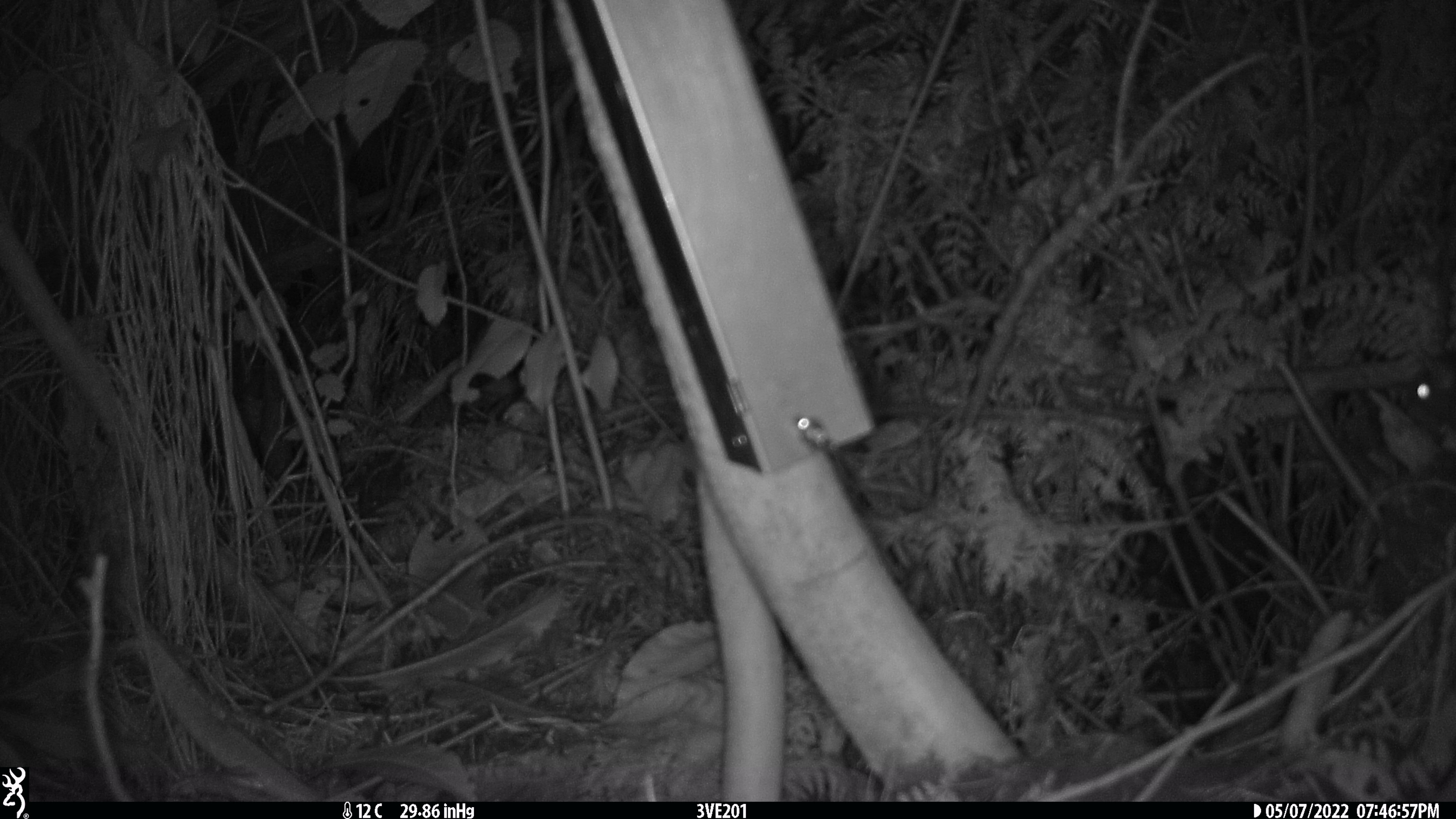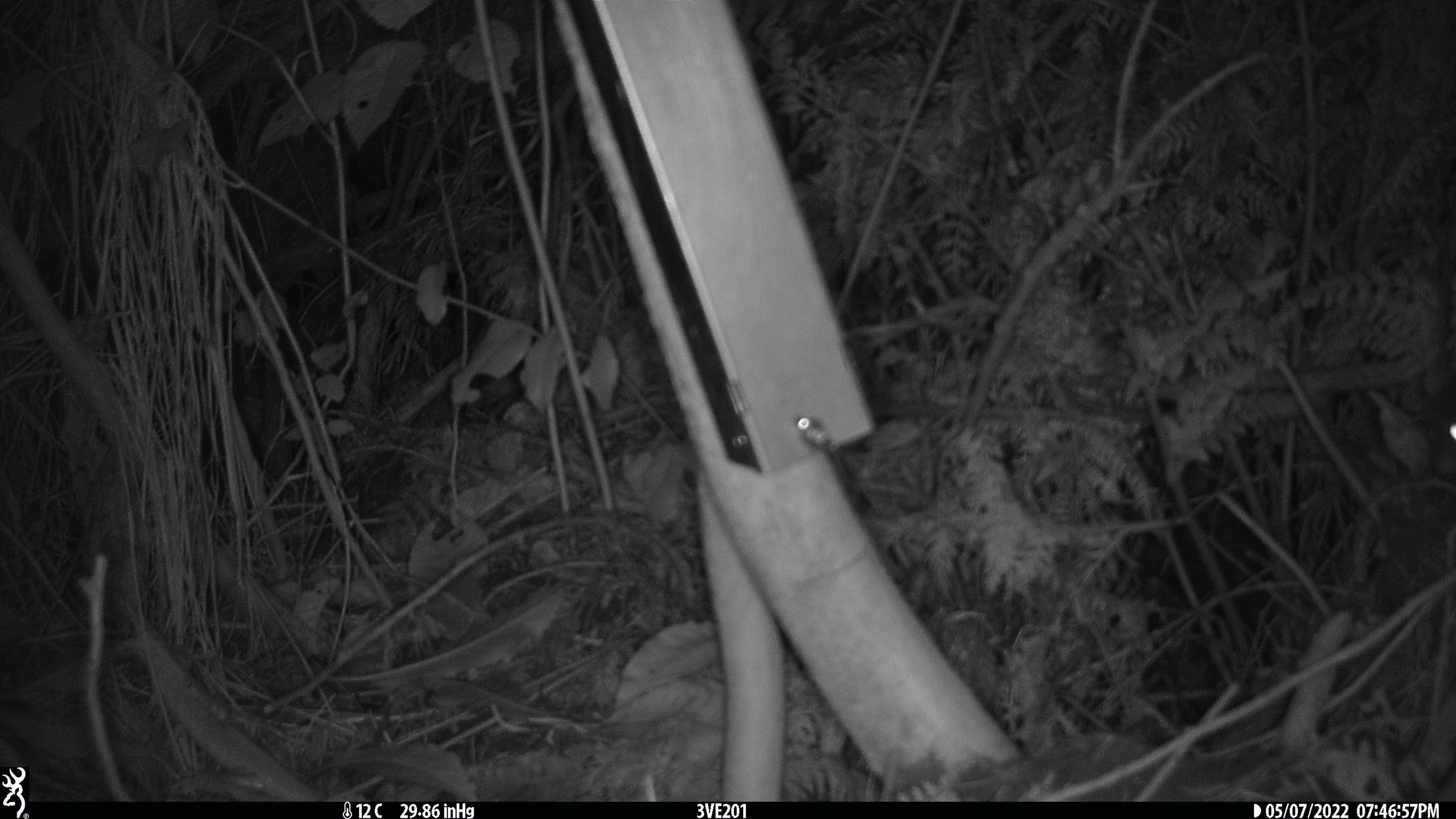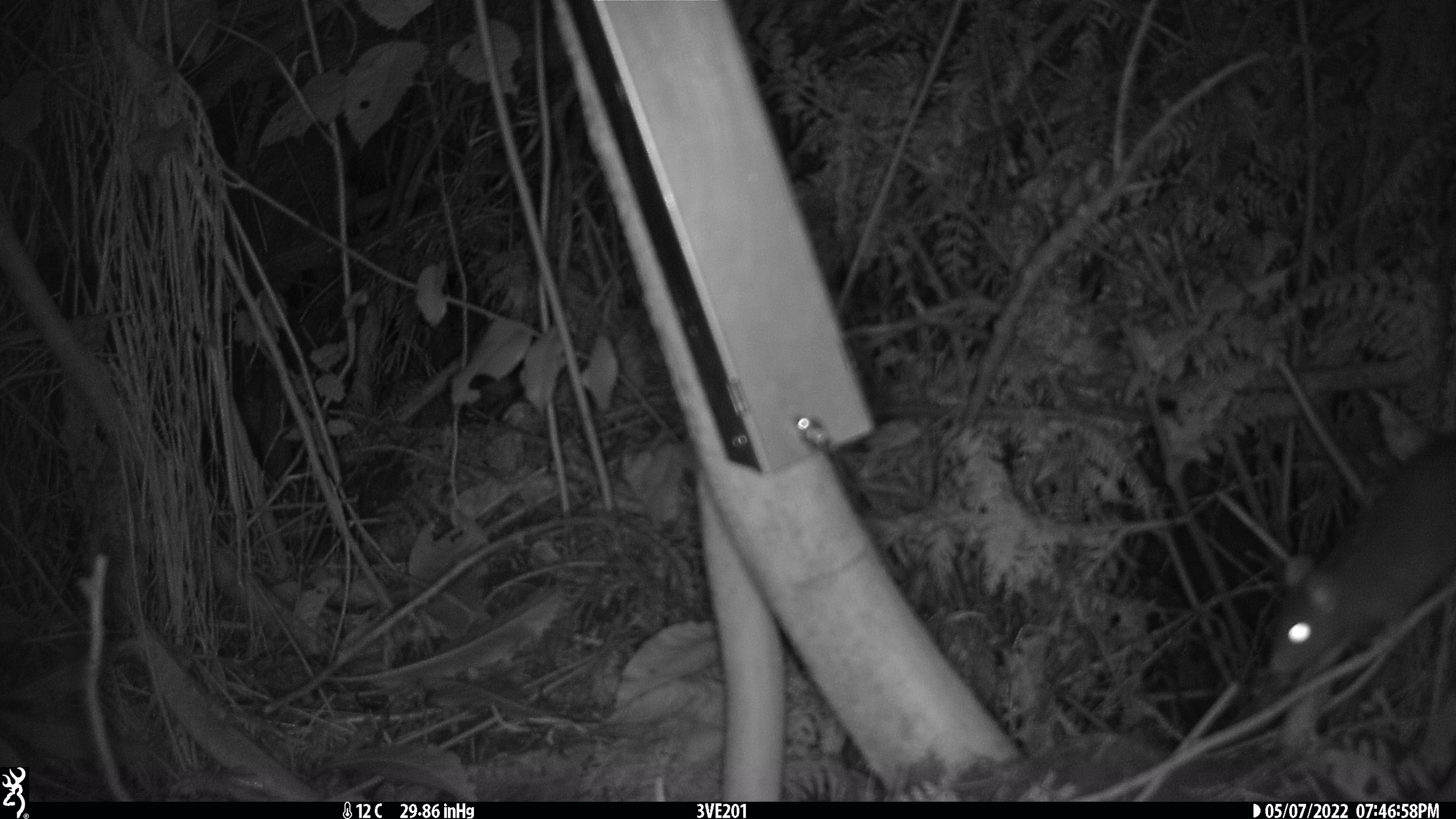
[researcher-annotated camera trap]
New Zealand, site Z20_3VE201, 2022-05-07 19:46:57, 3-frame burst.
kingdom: Animalia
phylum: Chordata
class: Mammalia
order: Diprotodontia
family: Phalangeridae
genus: Trichosurus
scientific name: Trichosurus vulpecula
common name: common brushtail possum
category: possum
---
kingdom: Animalia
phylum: Chordata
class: Mammalia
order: Rodentia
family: Muridae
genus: Rattus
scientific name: Rattus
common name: rat